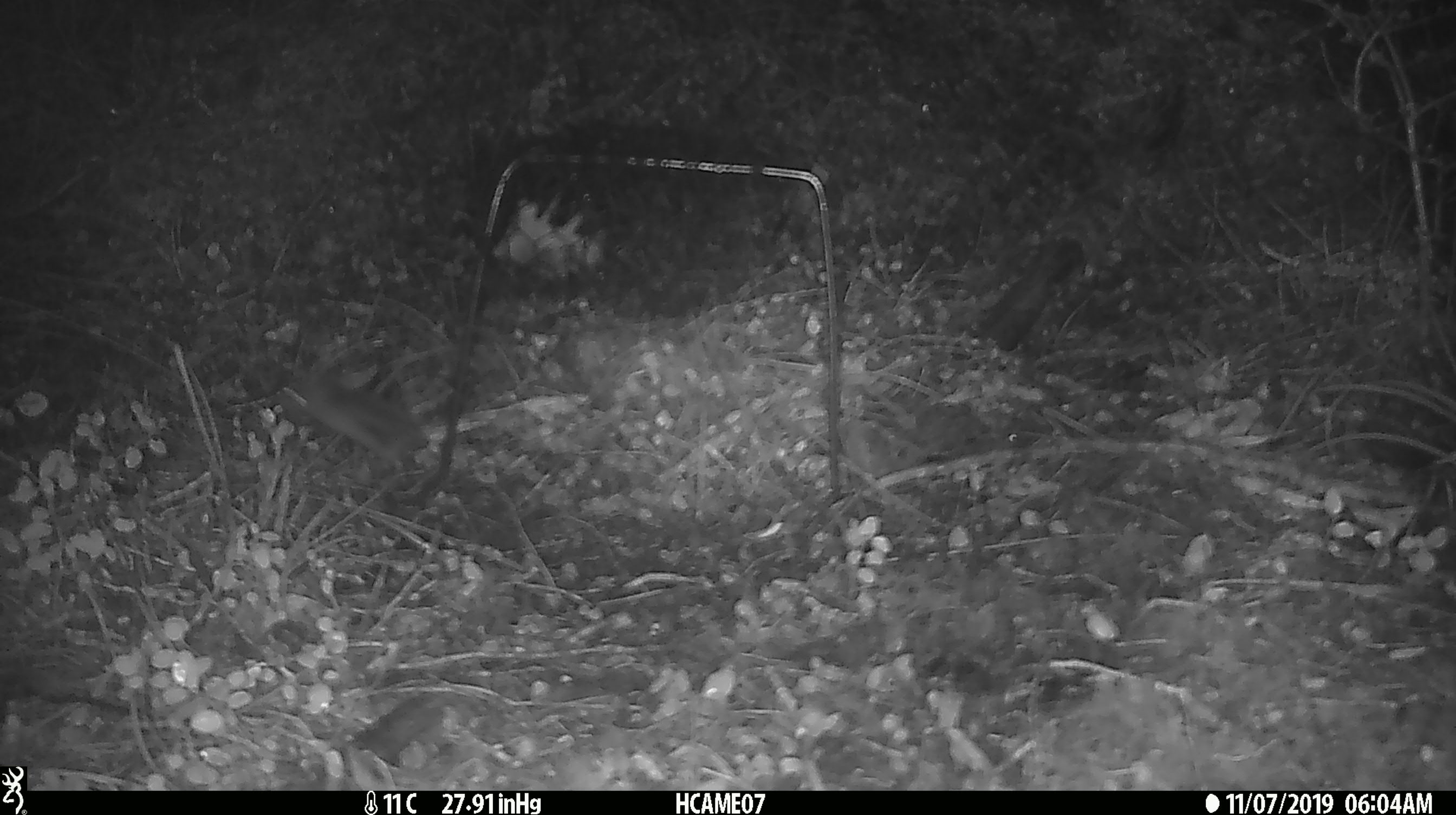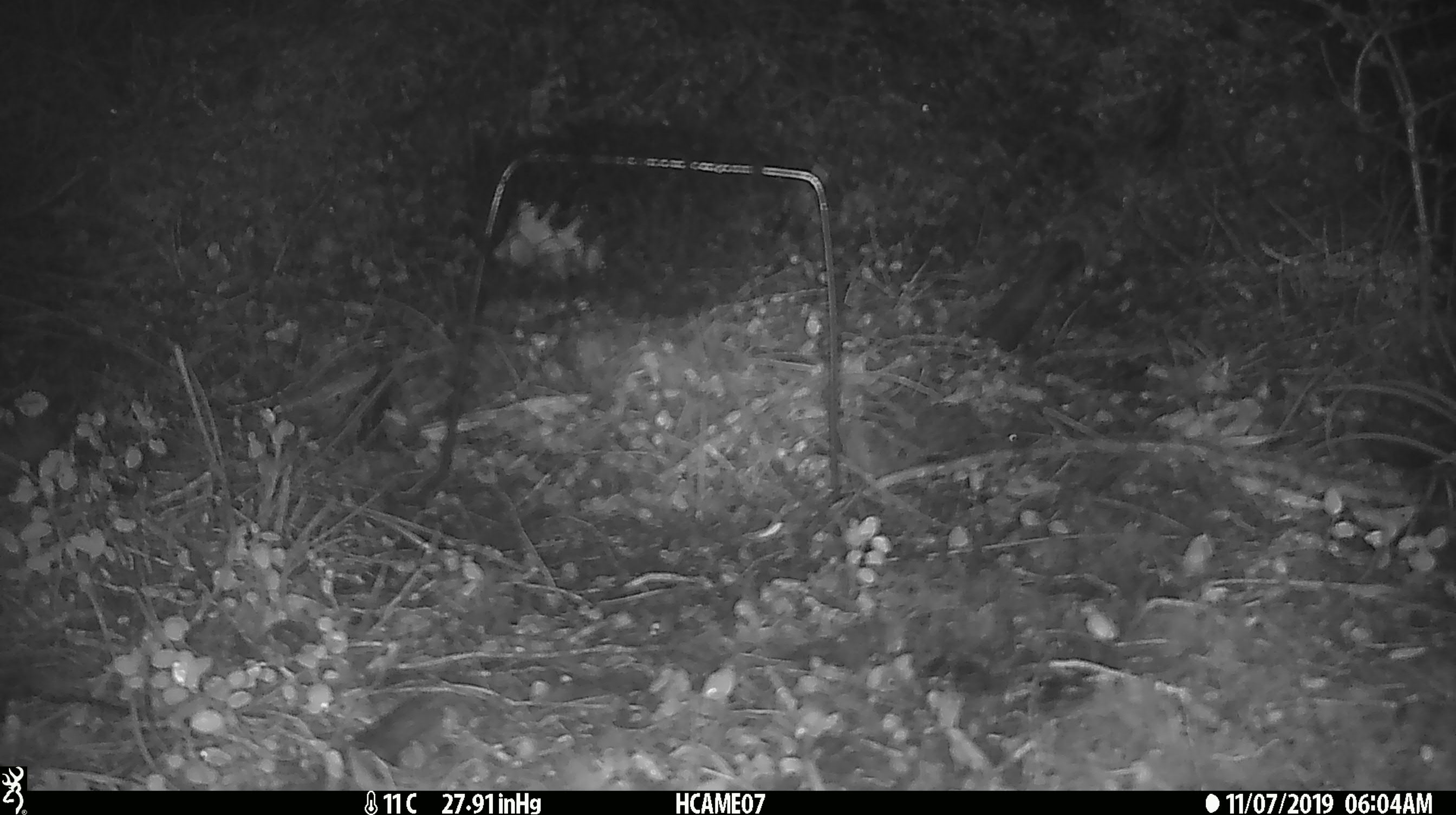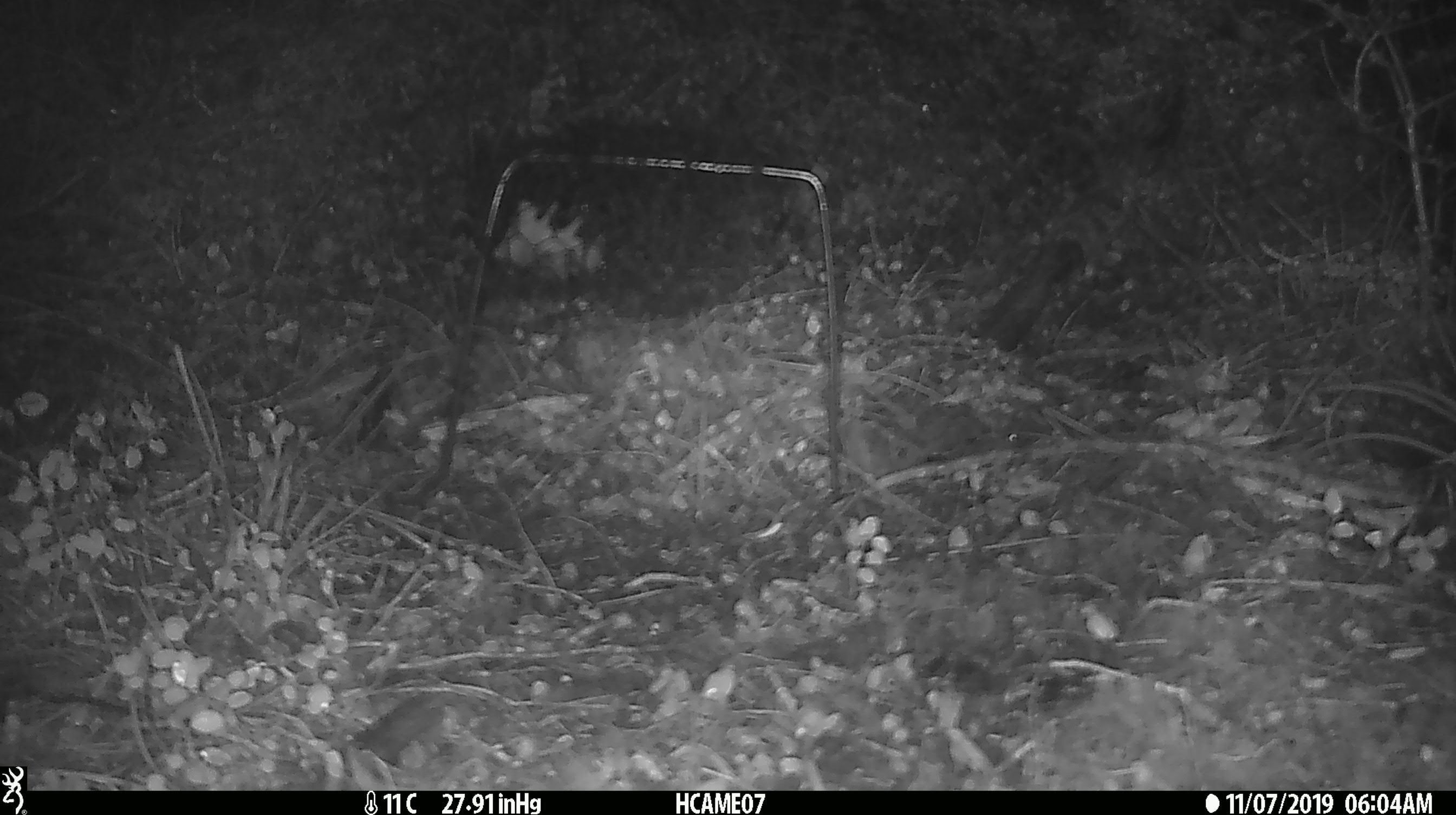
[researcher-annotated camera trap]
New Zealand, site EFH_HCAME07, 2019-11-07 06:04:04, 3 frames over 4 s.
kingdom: Animalia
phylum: Chordata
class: Mammalia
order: Rodentia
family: Muridae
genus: Mus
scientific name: Mus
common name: mouse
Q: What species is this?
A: Mouse (Mus).